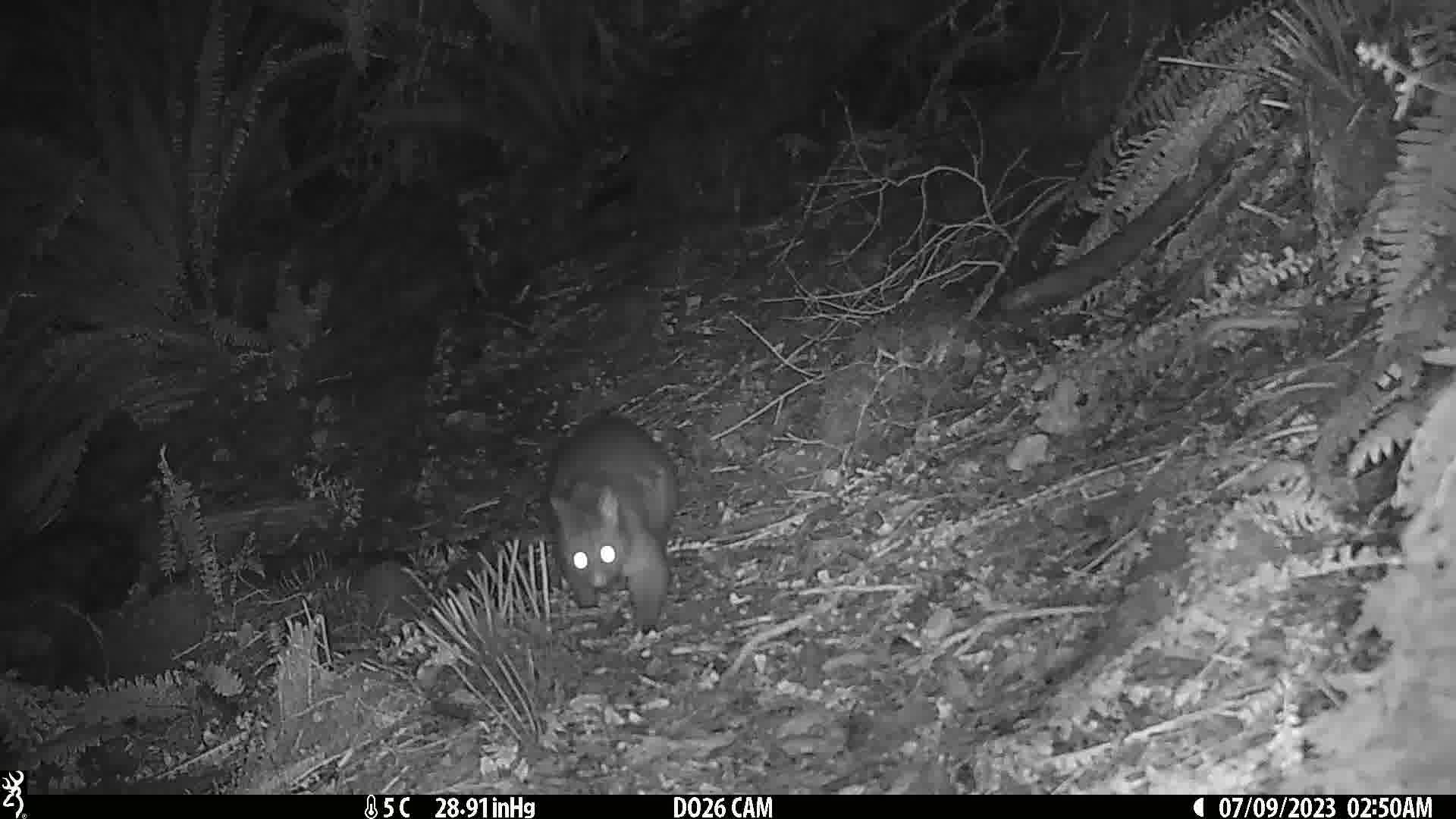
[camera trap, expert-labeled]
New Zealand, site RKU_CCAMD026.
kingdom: Animalia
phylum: Chordata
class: Mammalia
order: Diprotodontia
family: Phalangeridae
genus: Trichosurus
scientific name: Trichosurus vulpecula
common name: common brushtail possum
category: possum